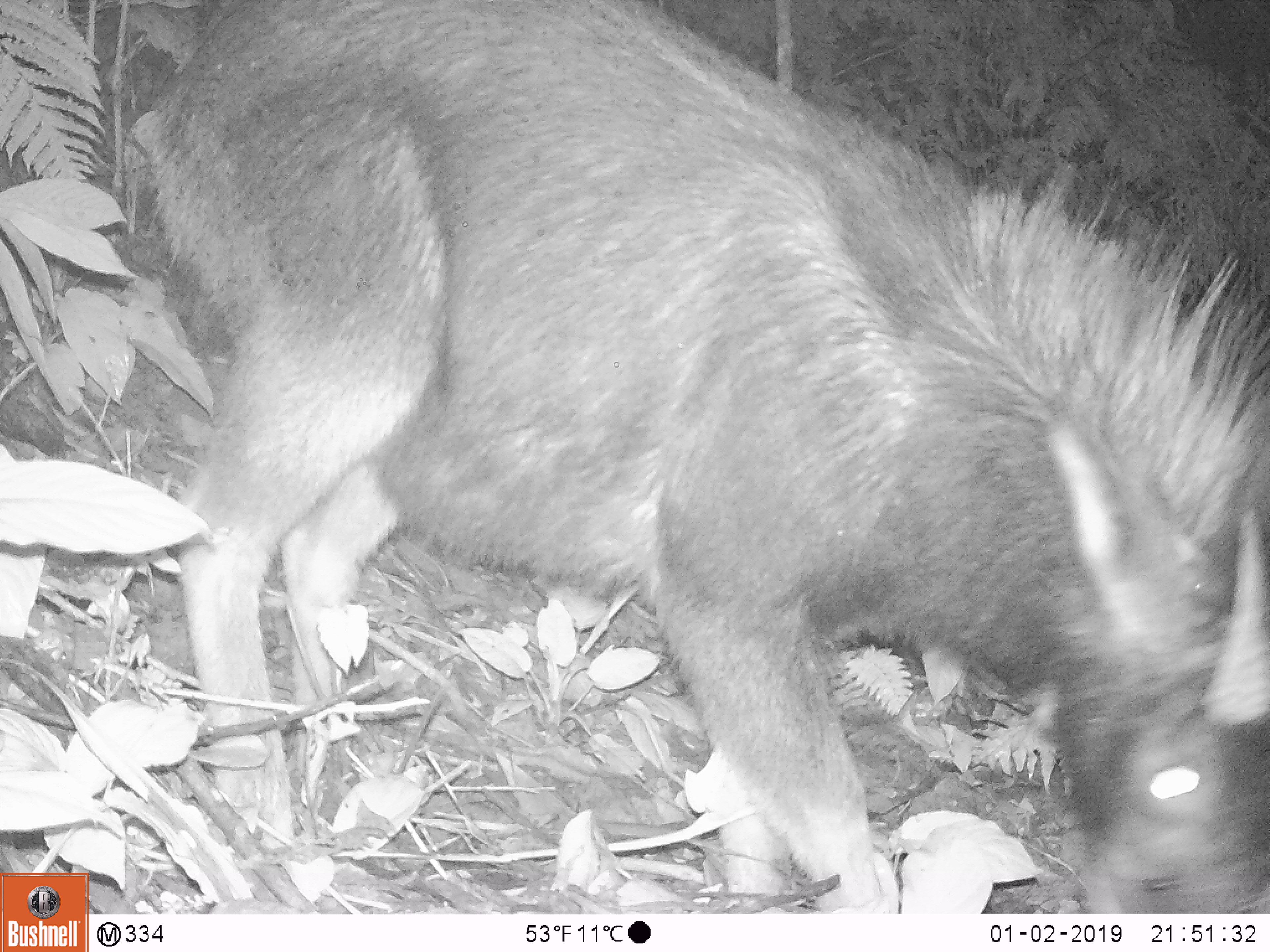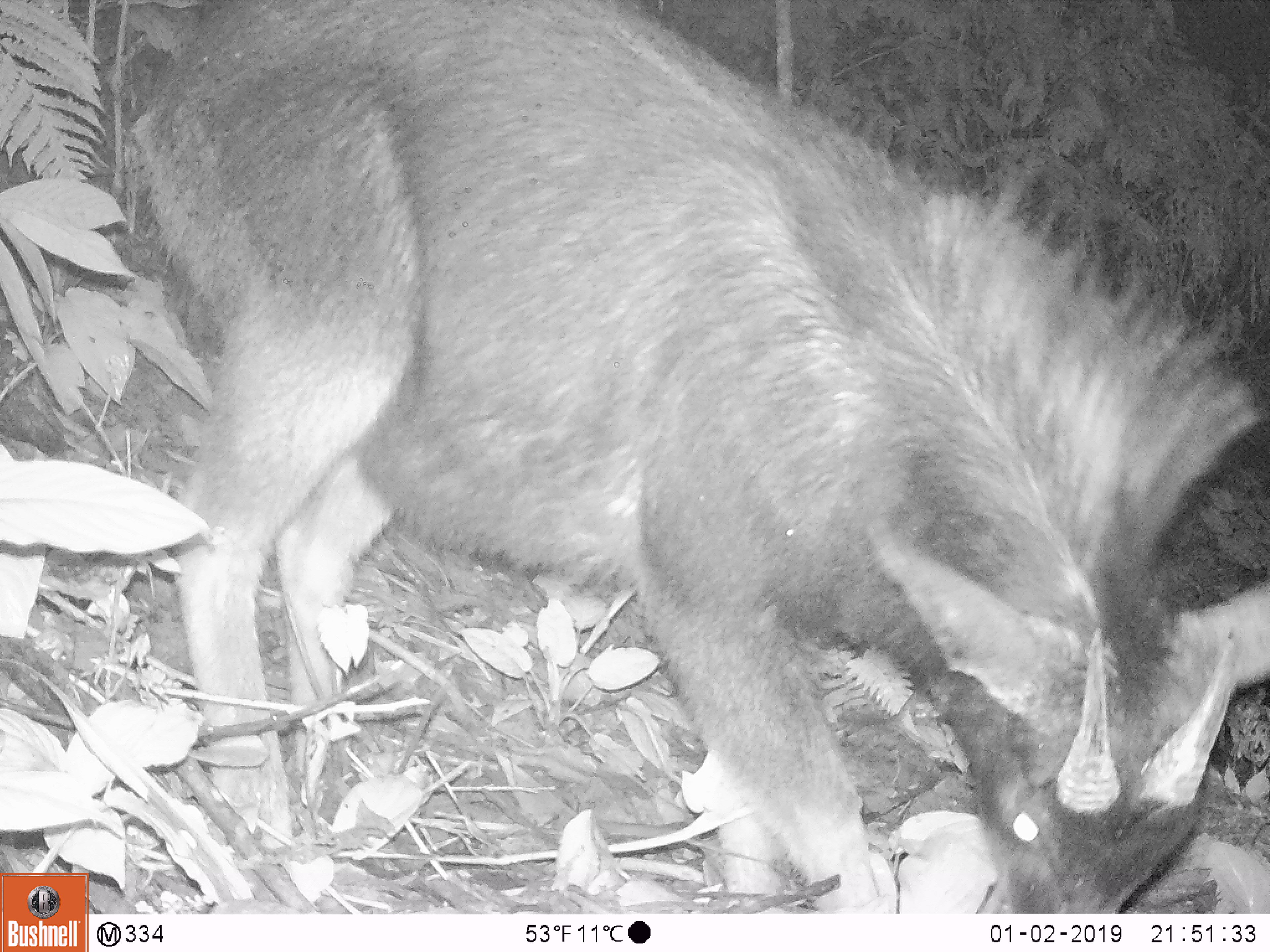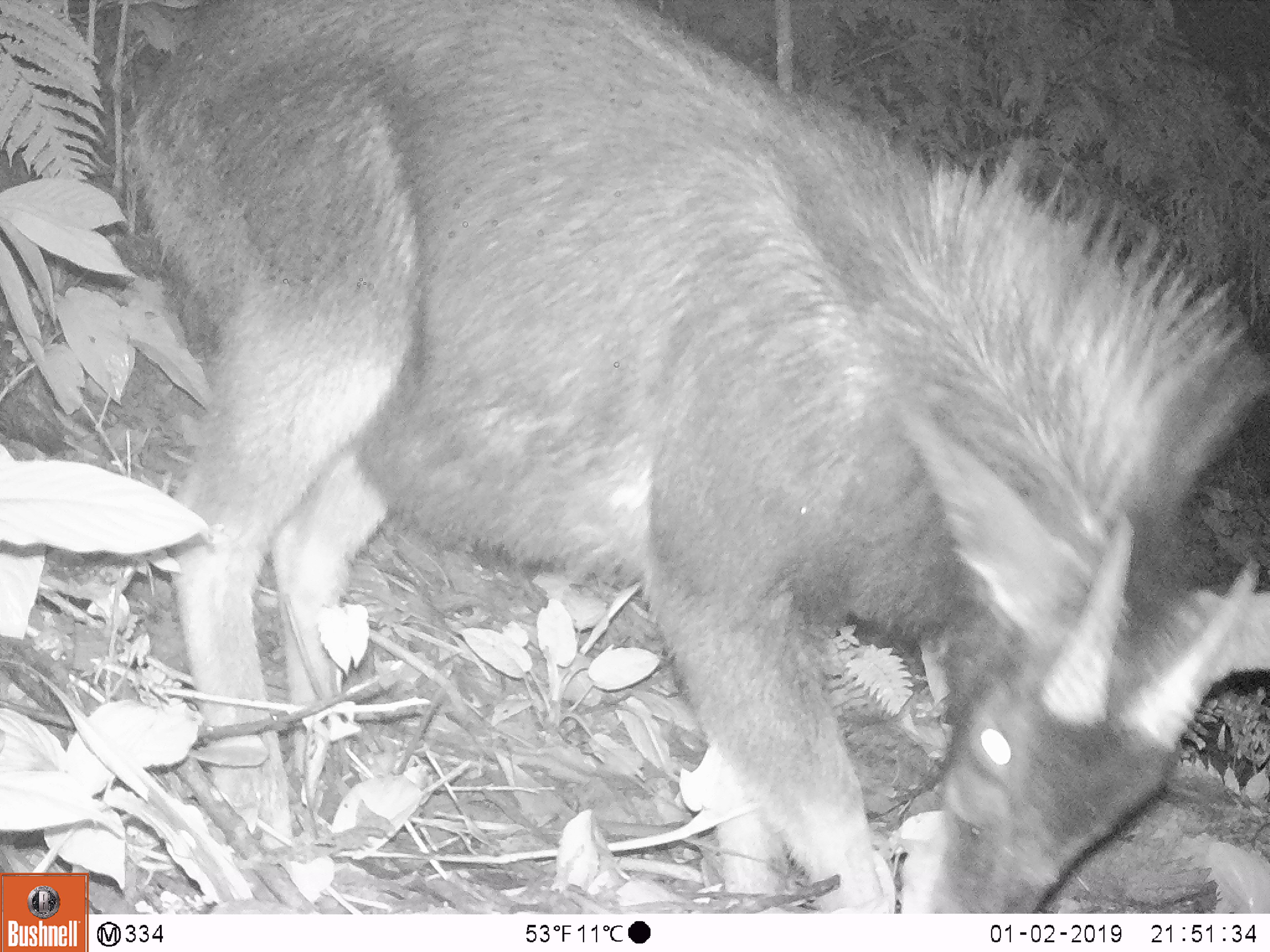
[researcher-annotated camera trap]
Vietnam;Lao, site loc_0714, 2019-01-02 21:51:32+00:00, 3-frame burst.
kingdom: Animalia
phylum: Chordata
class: Mammalia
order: Artiodactyla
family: Bovidae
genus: Capricornis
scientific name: Capricornis sumatraensis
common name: chinese serow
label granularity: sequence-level